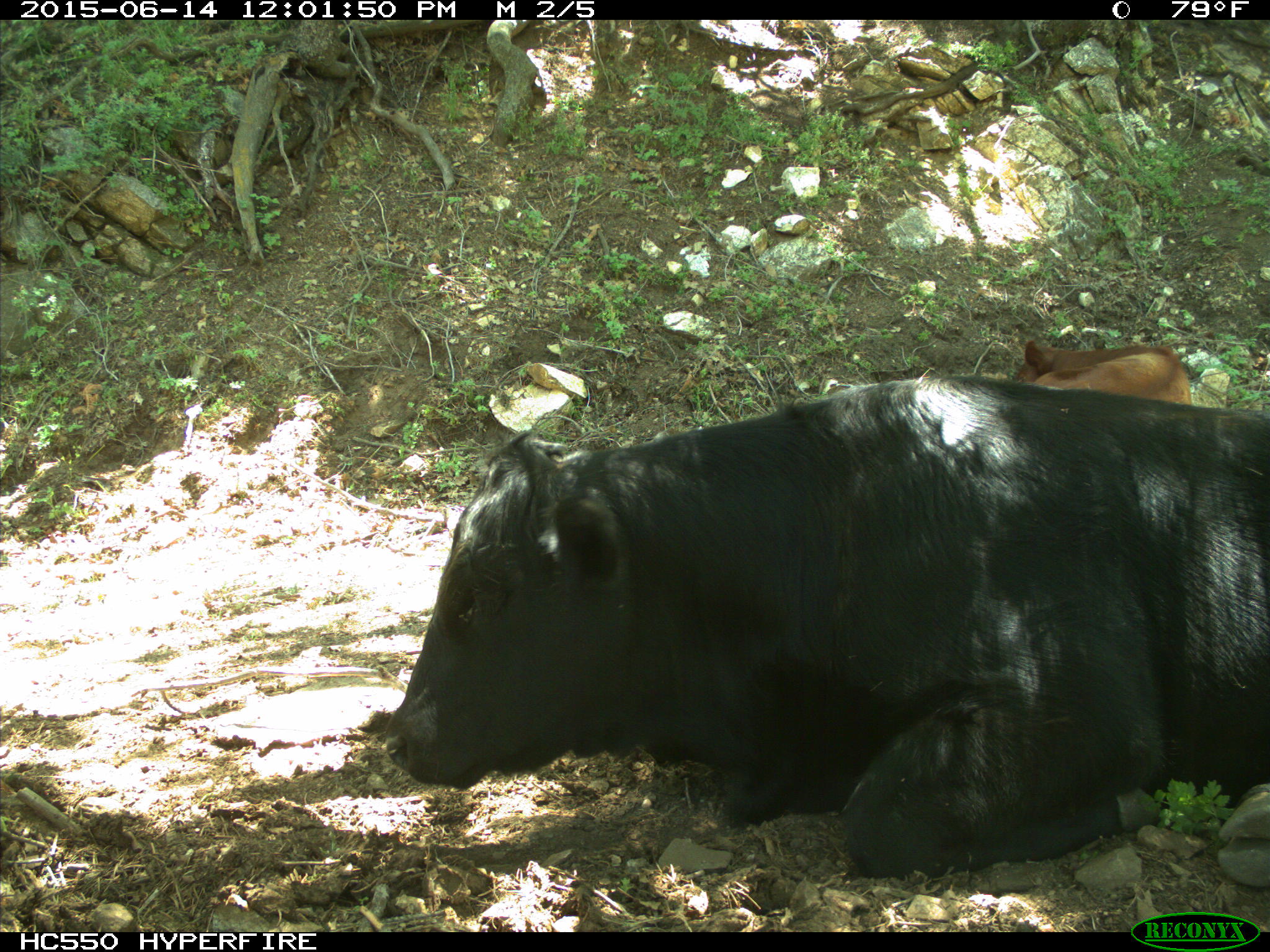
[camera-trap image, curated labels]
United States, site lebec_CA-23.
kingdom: Animalia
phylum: Chordata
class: Mammalia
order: Artiodactyla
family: Bovidae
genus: Bos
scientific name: Bos taurus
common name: domestic cow